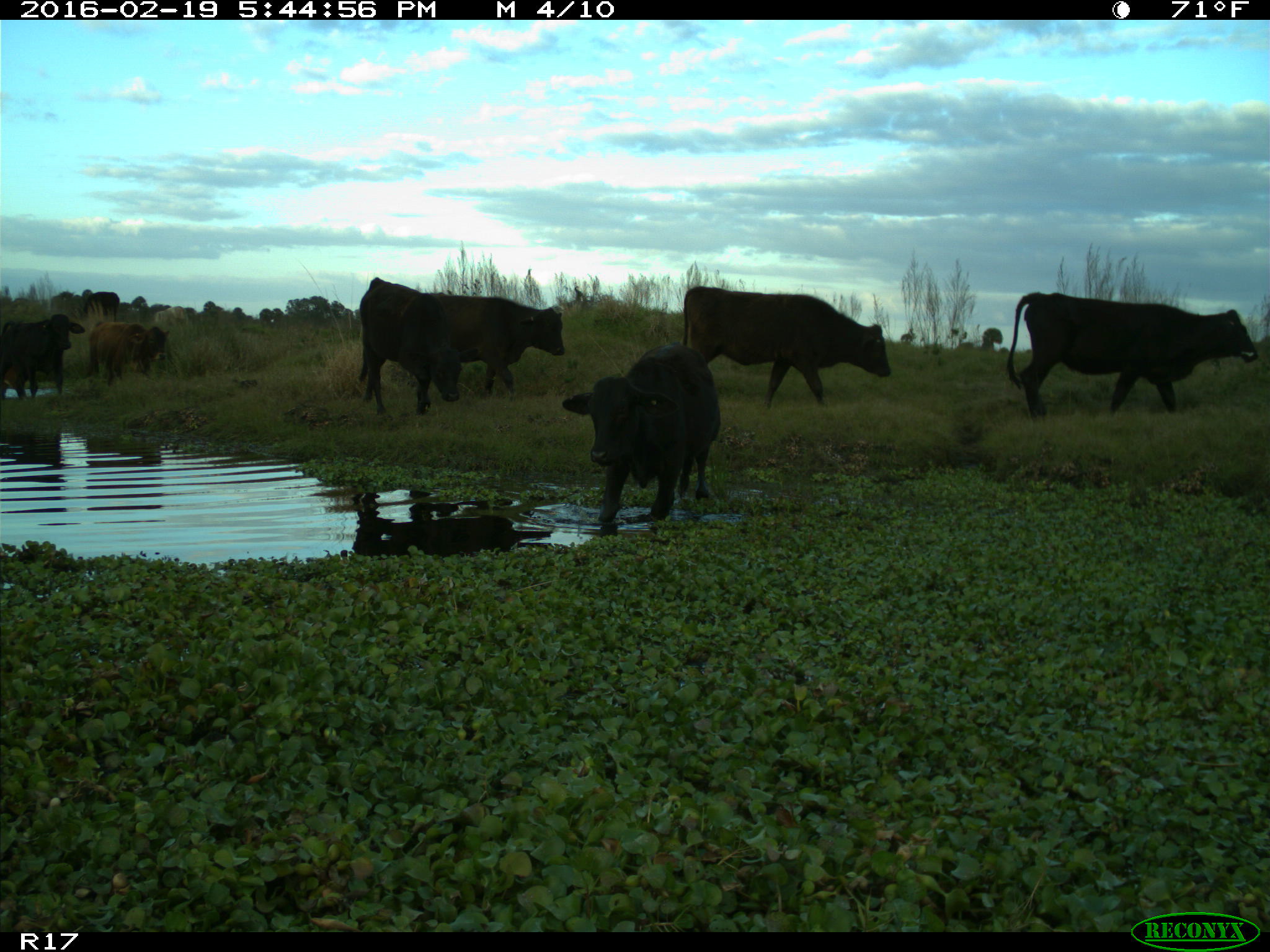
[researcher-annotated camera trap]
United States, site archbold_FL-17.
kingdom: Animalia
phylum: Chordata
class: Mammalia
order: Artiodactyla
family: Bovidae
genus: Bos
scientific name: Bos taurus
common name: domestic cow